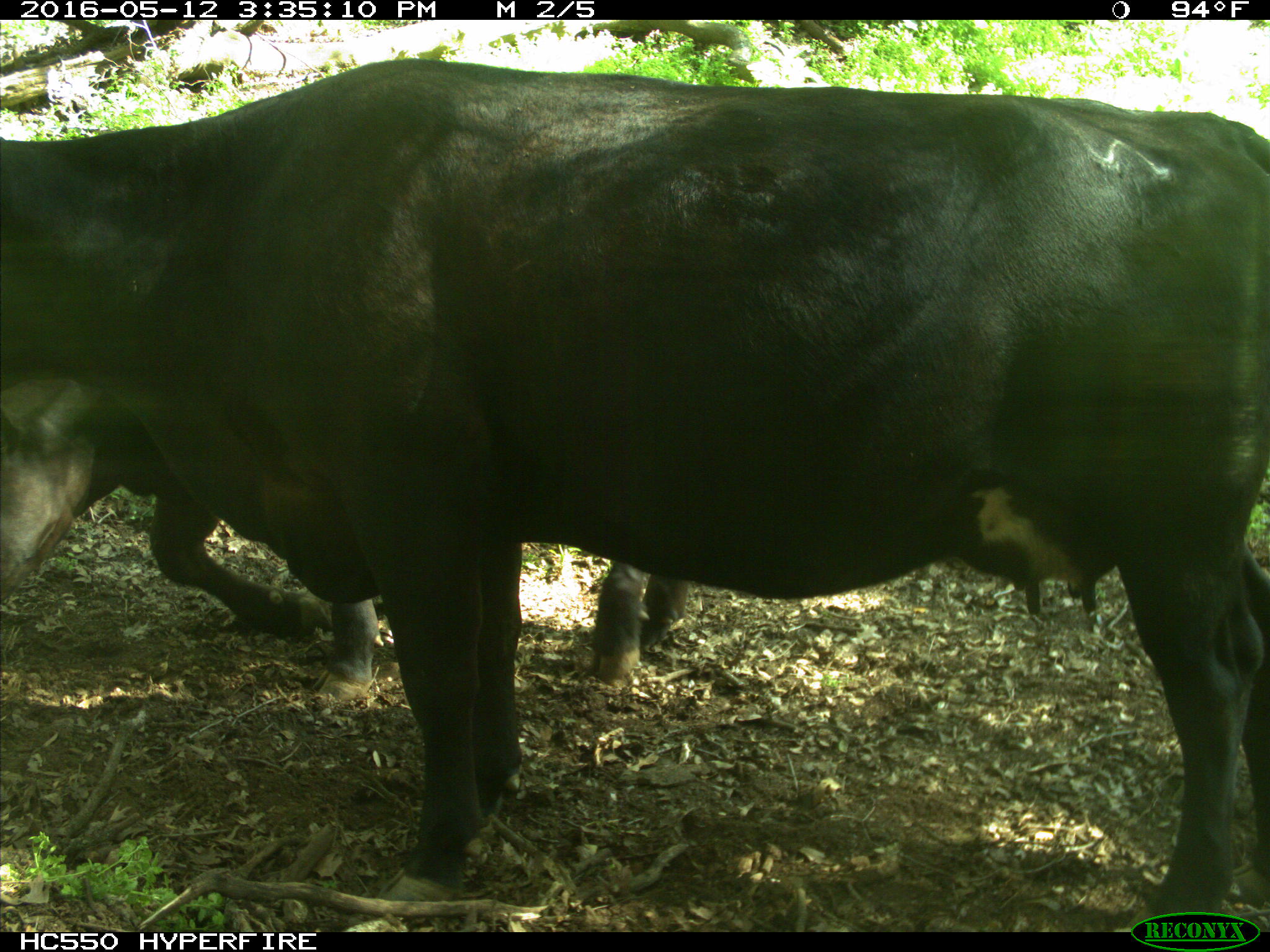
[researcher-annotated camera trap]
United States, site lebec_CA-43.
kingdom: Animalia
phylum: Chordata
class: Mammalia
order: Artiodactyla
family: Bovidae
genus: Bos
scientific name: Bos taurus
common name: domestic cow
Bos taurus (domestic cow).